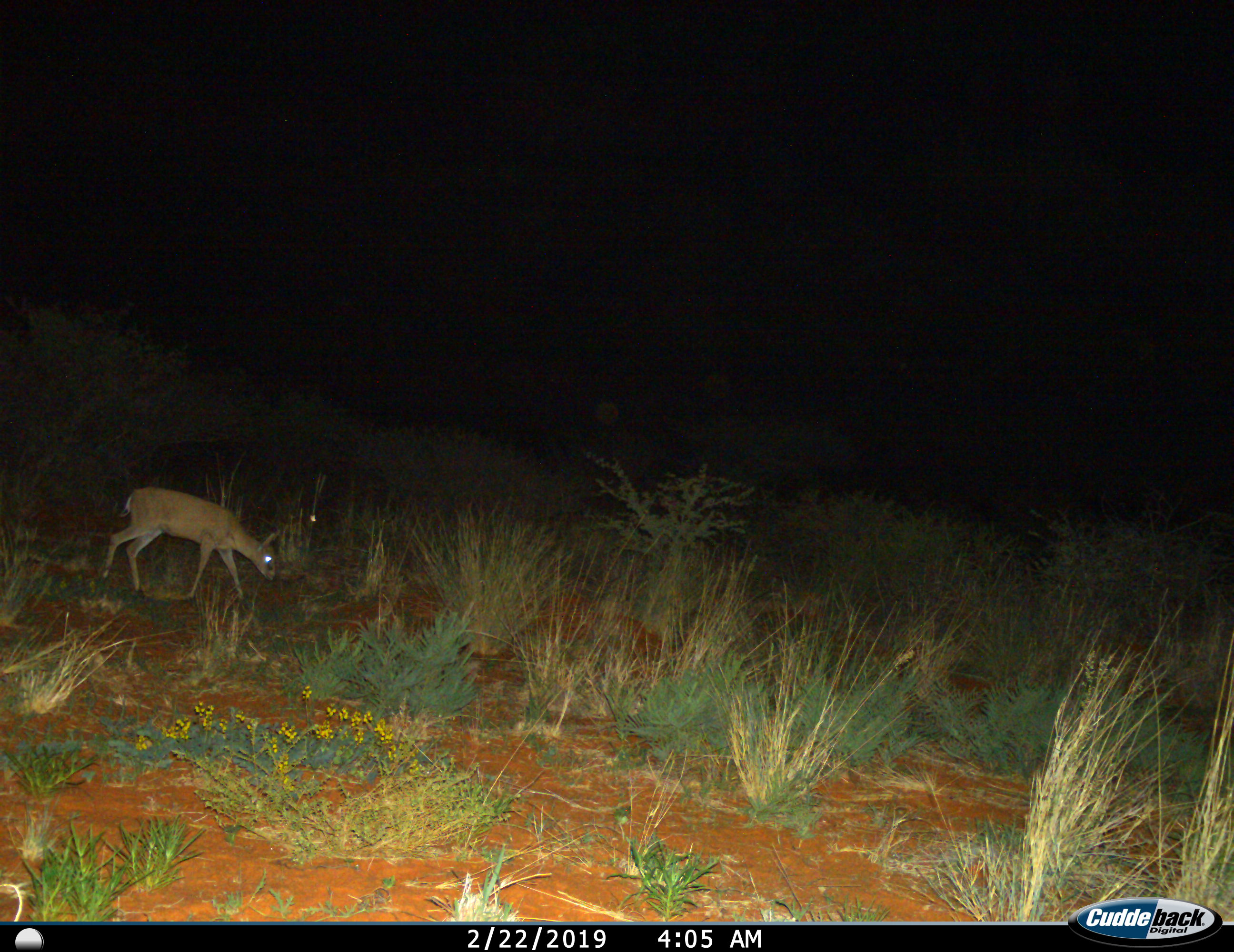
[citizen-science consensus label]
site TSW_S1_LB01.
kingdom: Animalia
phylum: Chordata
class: Mammalia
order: Artiodactyla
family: Bovidae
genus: Raphicerus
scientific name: Raphicerus campestris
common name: steenbok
Steenbok (Raphicerus campestris), count 1. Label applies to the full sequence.